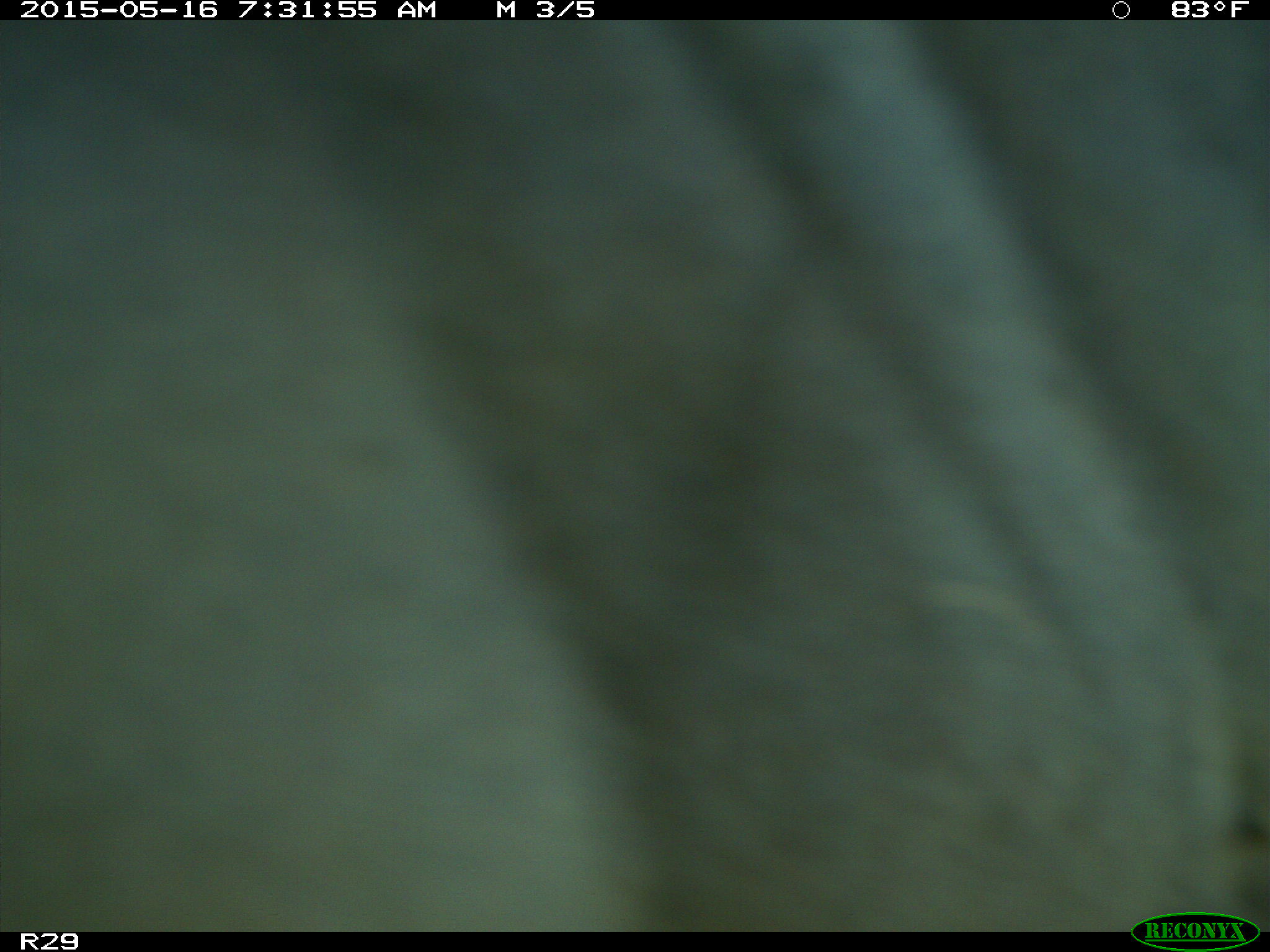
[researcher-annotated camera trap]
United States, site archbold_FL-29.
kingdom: Animalia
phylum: Chordata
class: Mammalia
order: Artiodactyla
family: Bovidae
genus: Bos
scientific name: Bos taurus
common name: domestic cow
Bos taurus (domestic cow).